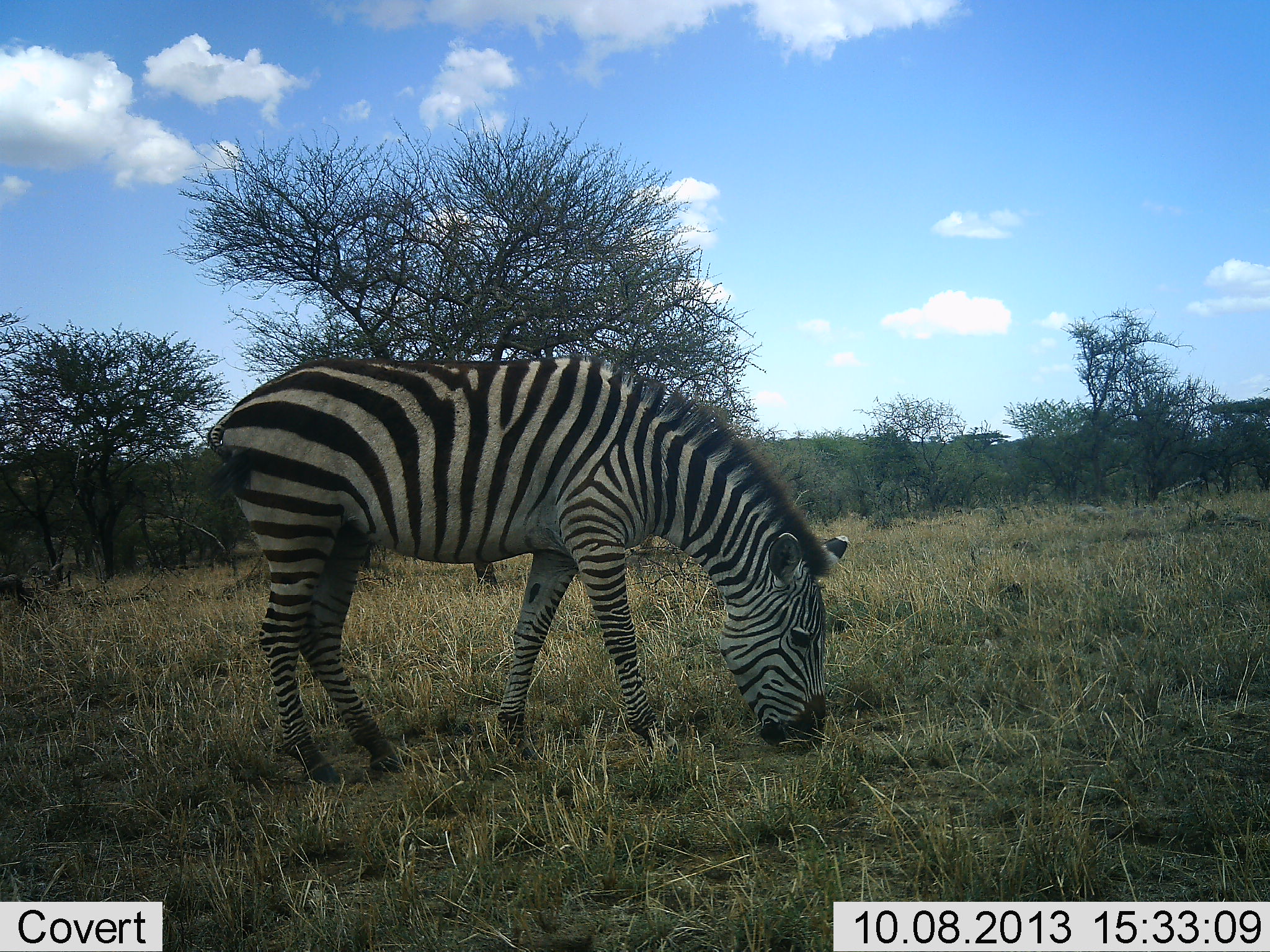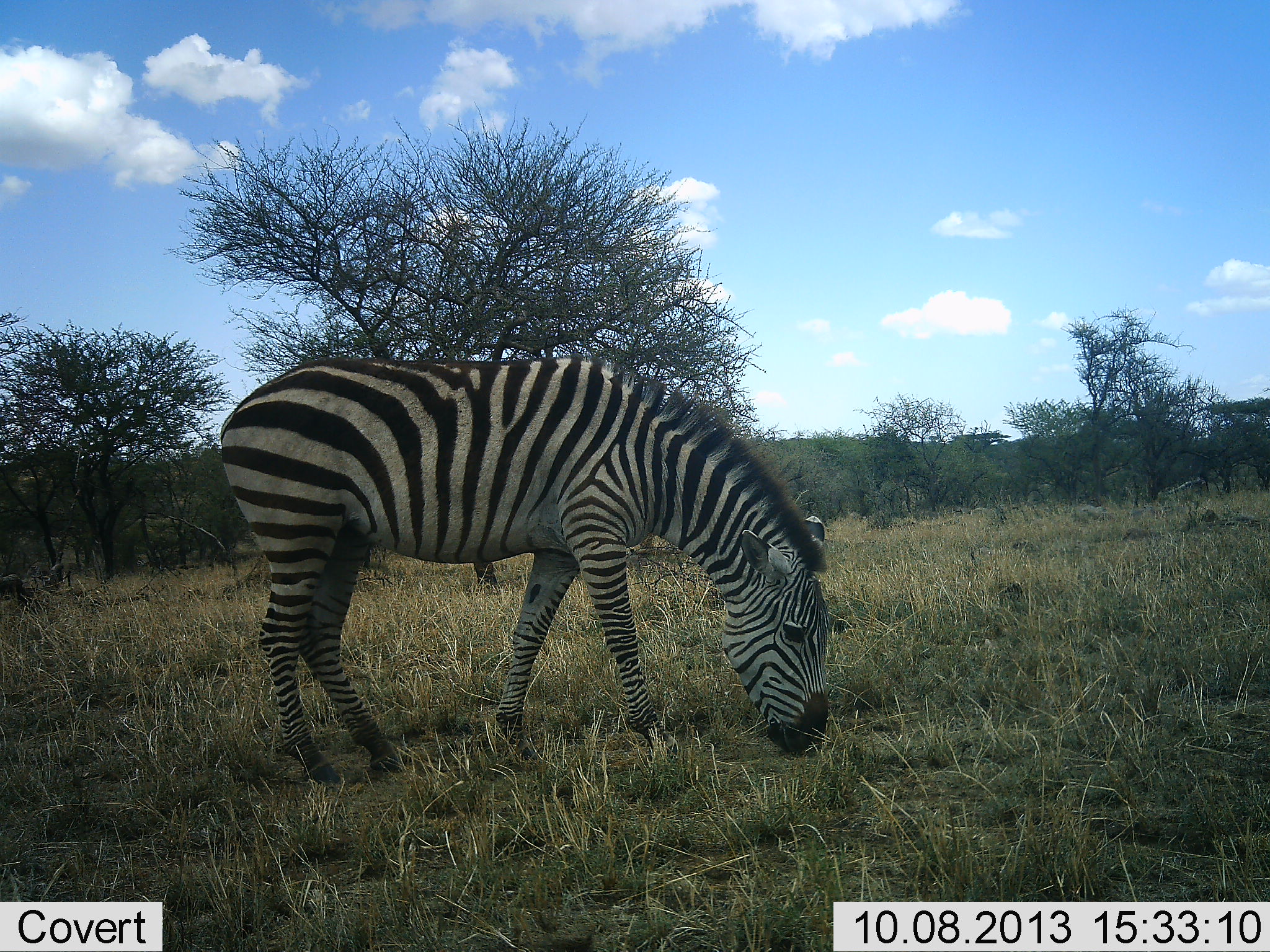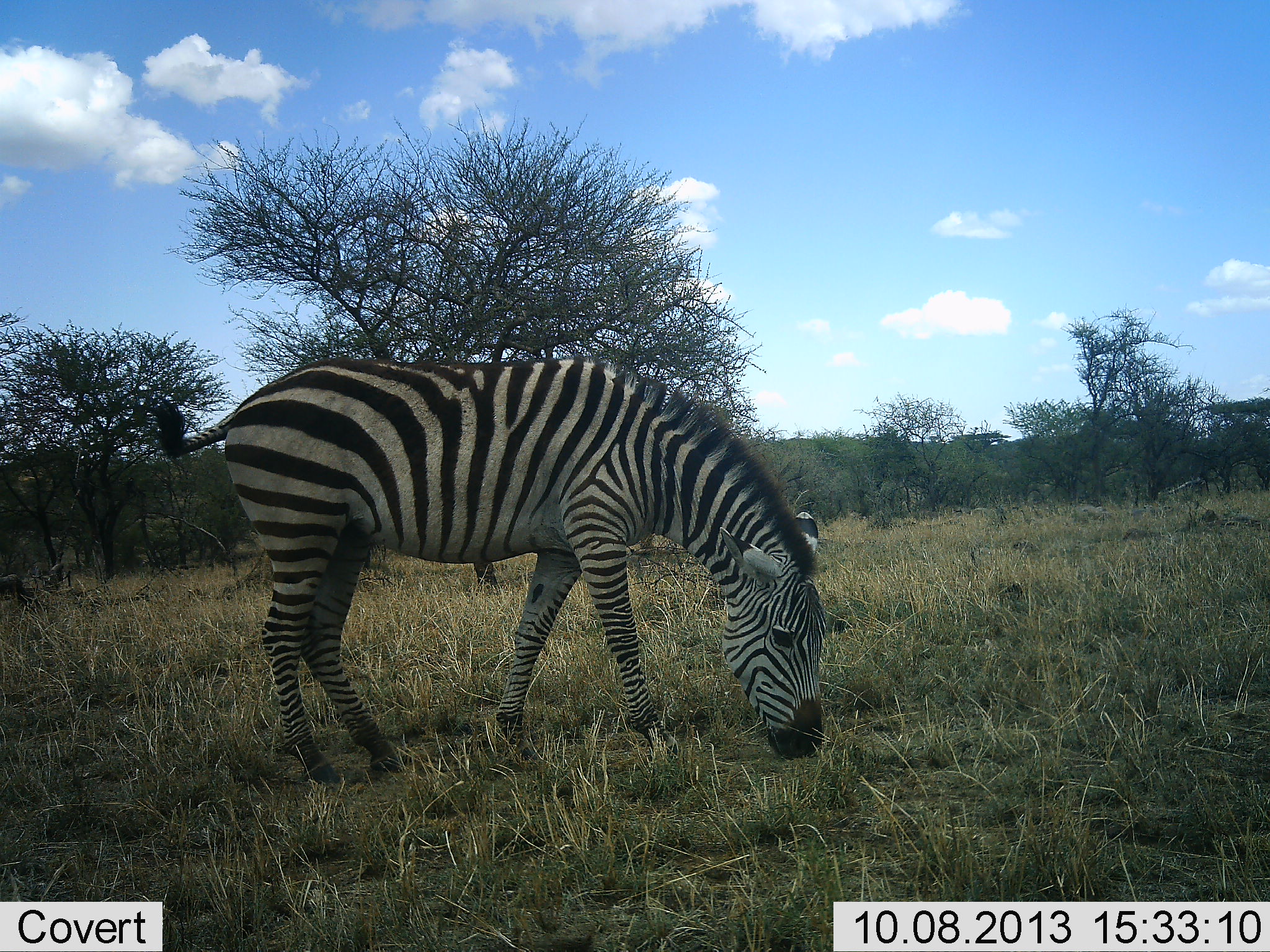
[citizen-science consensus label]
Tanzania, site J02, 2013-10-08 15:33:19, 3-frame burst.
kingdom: Animalia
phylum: Chordata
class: Mammalia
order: Perissodactyla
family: Equidae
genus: Equus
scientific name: Equus quagga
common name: plains zebra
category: zebra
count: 1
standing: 19%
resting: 3%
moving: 3%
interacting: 0%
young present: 3%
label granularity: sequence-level